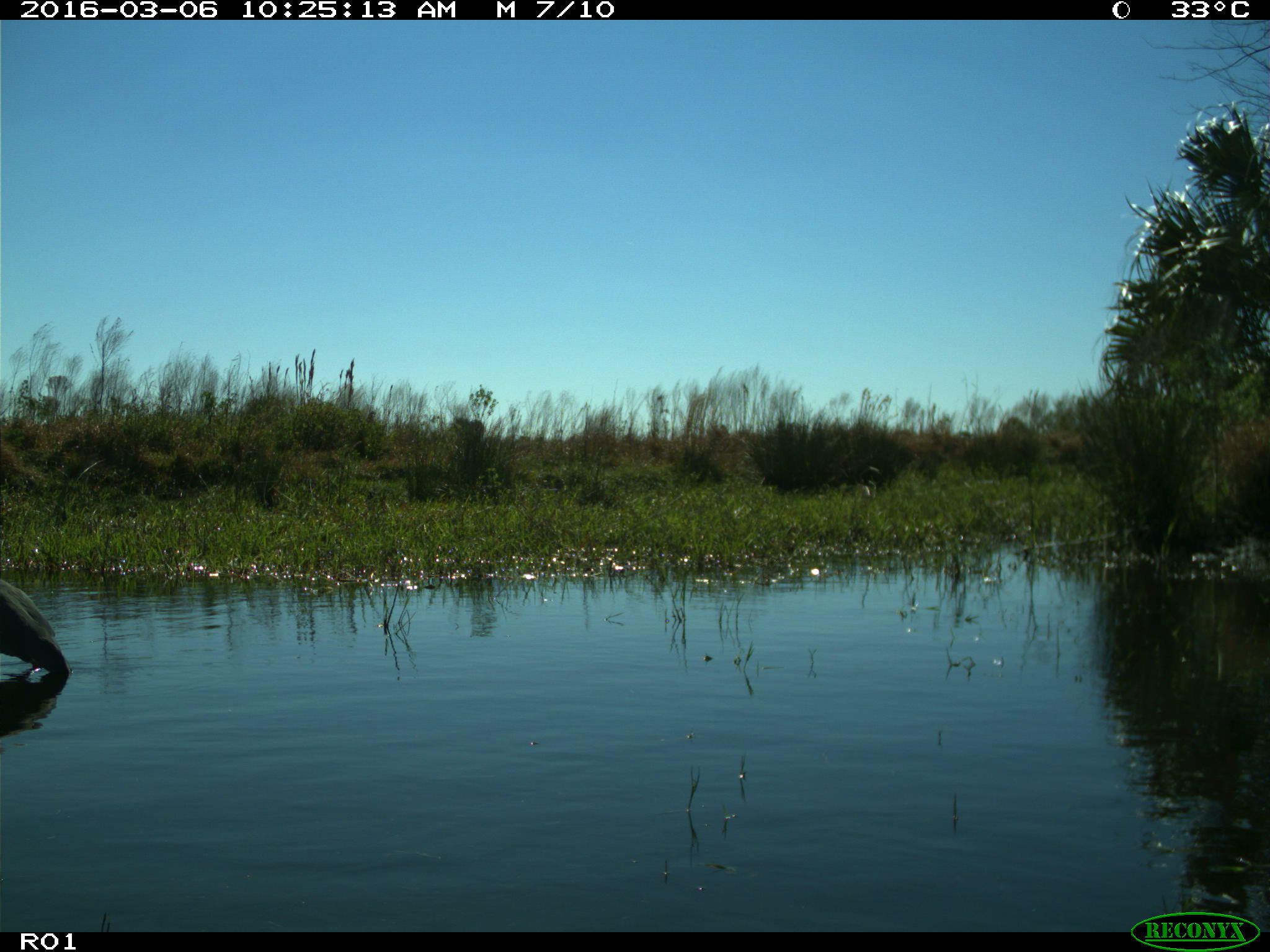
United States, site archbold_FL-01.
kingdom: Animalia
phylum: Chordata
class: Aves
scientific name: Aves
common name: birds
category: unidentified bird